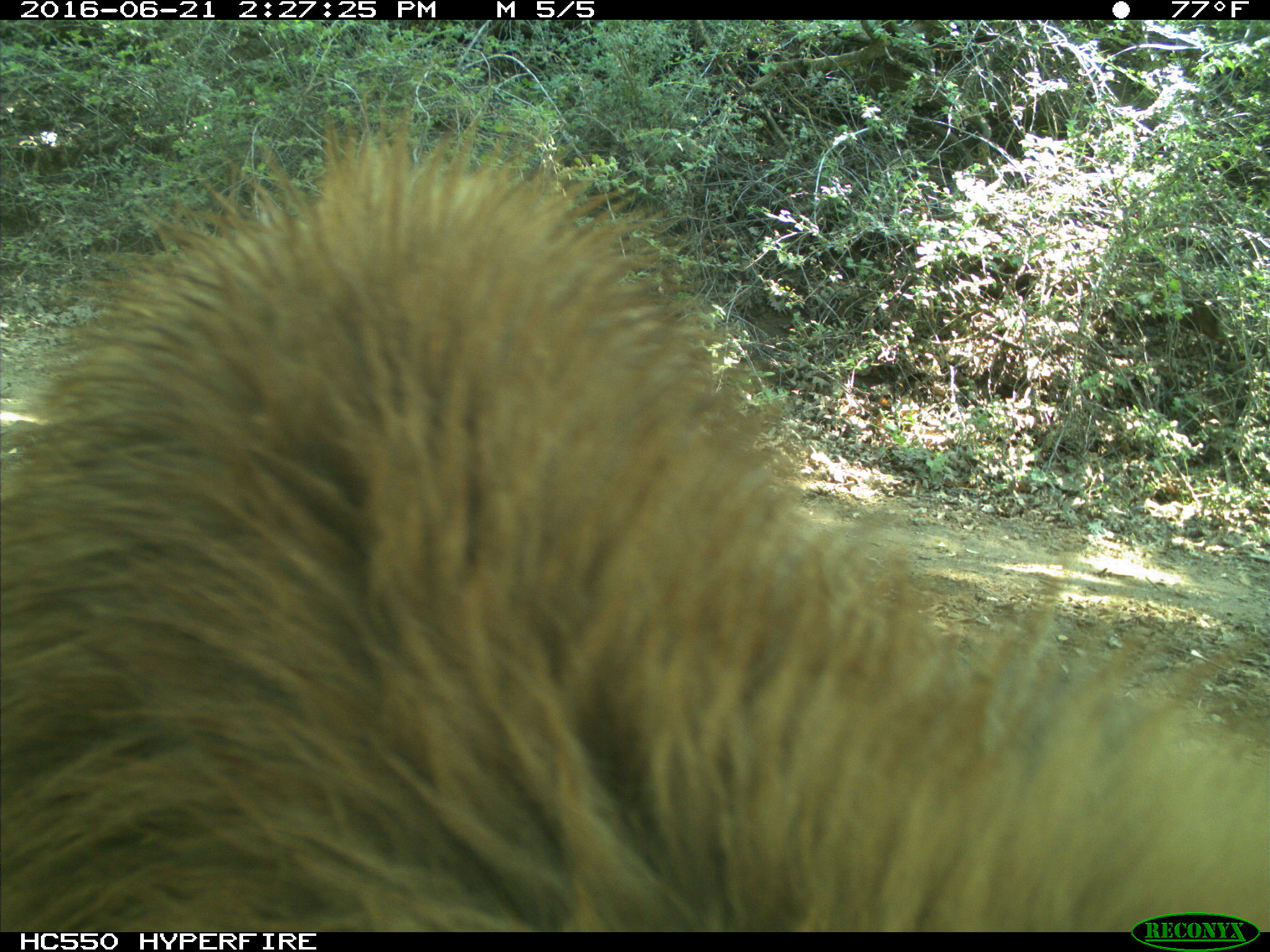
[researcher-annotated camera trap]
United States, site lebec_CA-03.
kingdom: Animalia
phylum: Chordata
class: Mammalia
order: Carnivora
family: Ursidae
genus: Ursus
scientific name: Ursus americanus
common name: american black bear